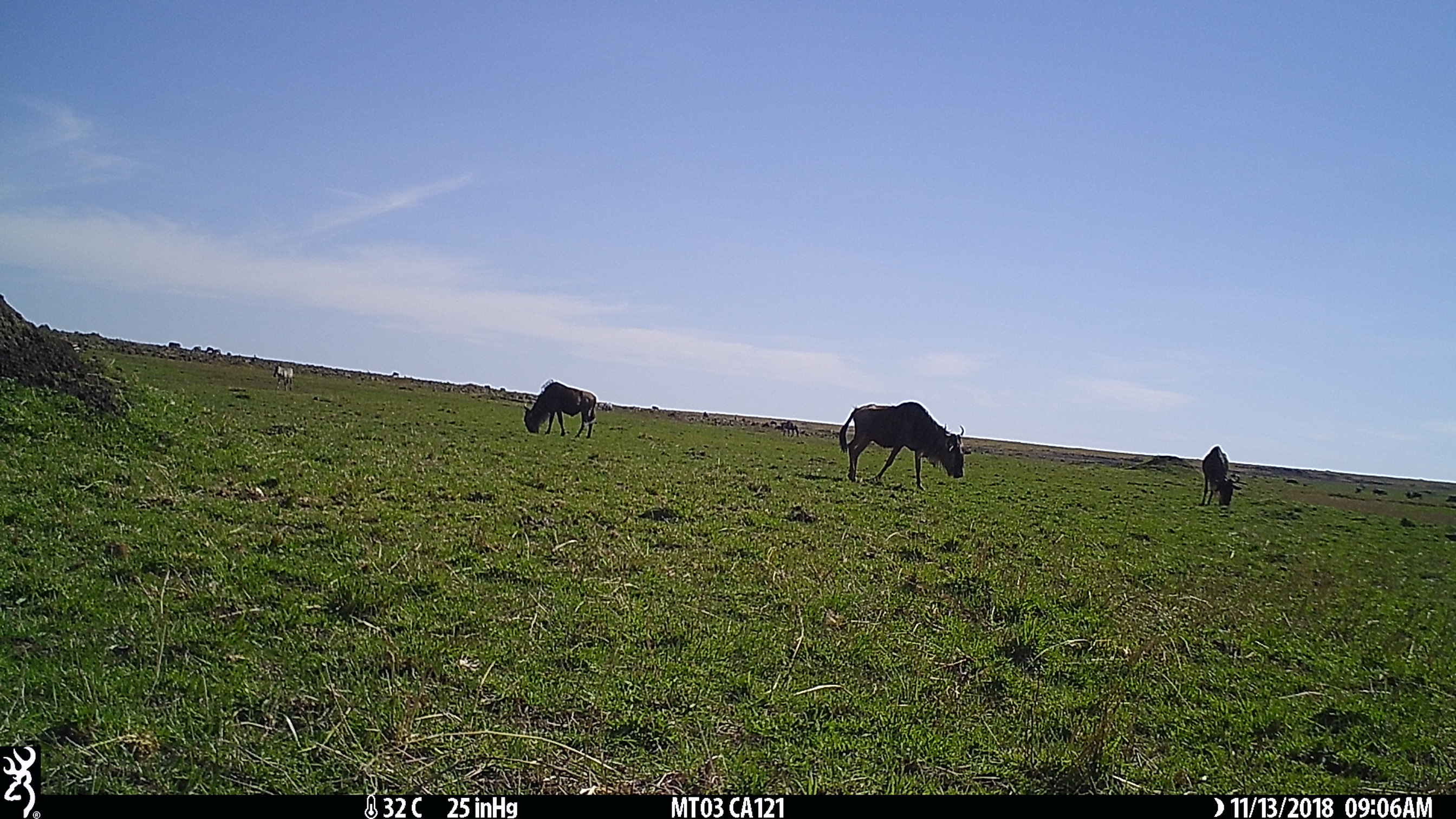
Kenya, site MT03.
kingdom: Animalia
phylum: Chordata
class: Mammalia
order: Artiodactyla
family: Bovidae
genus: Connochaetes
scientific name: Connochaetes taurinus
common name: blue wildebeest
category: wildebeest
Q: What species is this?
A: Wildebeest (blue wildebeest) (Connochaetes taurinus).